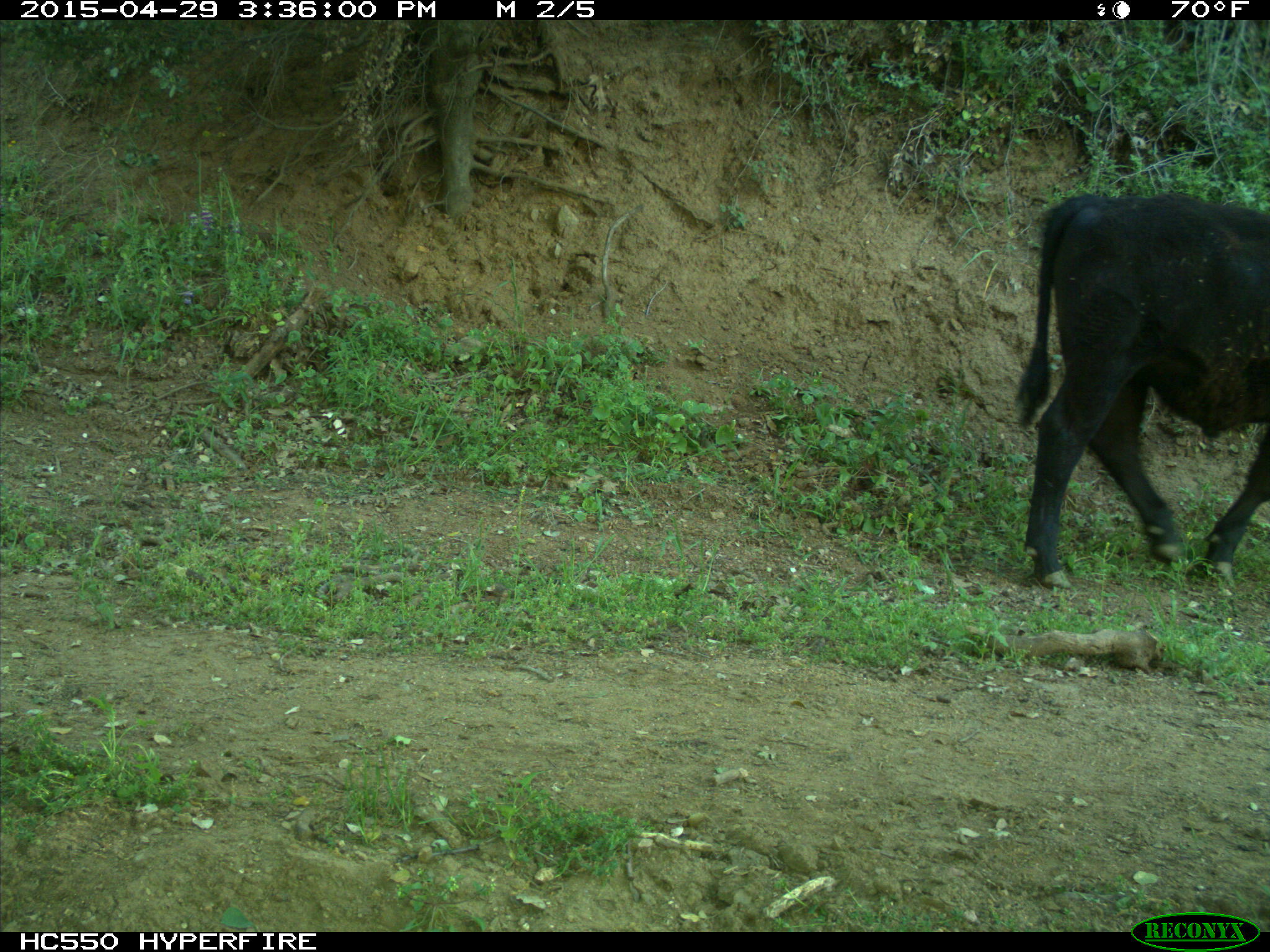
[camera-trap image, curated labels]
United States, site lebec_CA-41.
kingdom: Animalia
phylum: Chordata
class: Mammalia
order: Artiodactyla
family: Bovidae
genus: Bos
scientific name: Bos taurus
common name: domestic cow